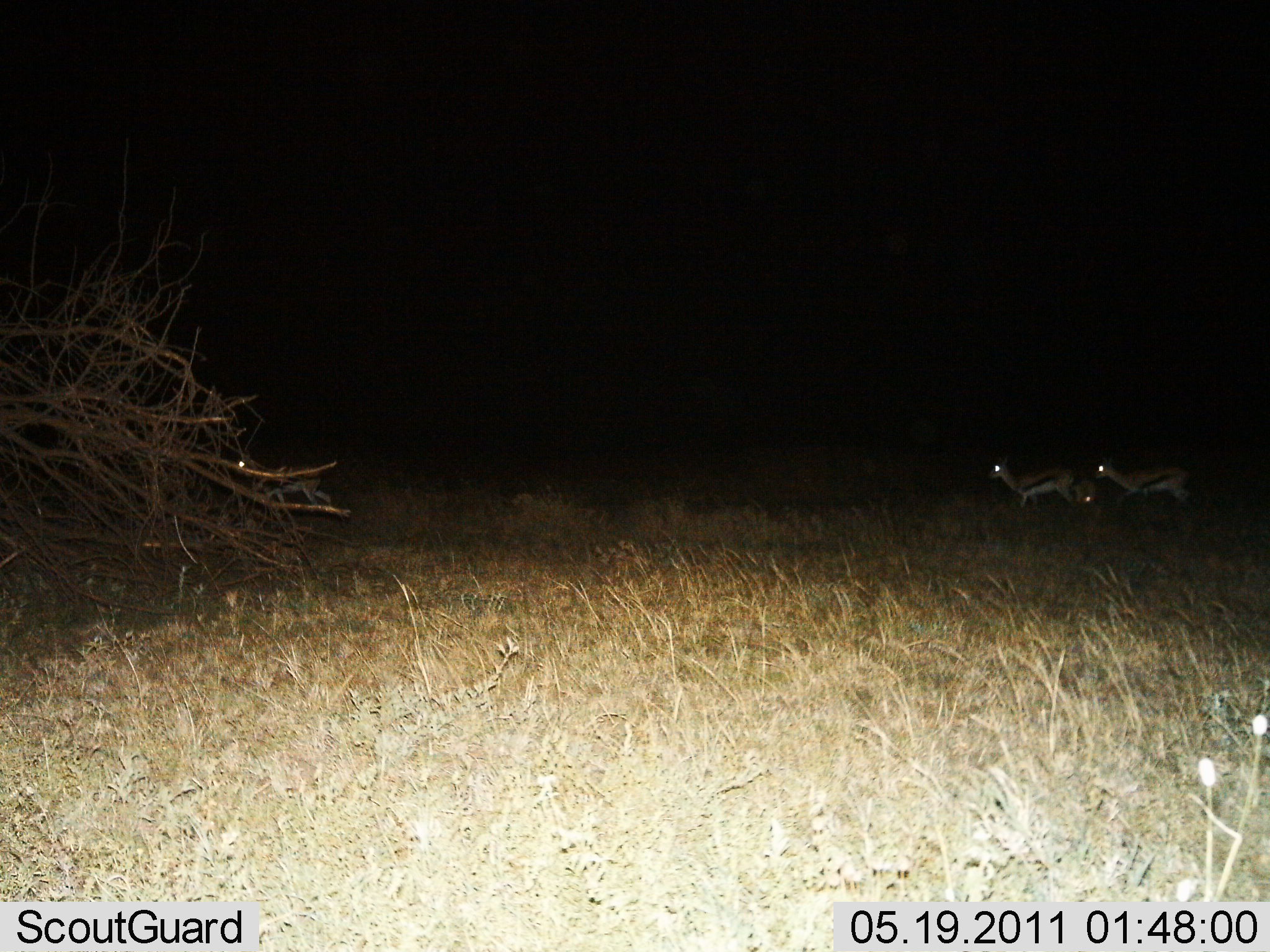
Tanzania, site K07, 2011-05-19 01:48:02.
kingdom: Animalia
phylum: Chordata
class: Mammalia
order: Artiodactyla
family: Bovidae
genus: Eudorcas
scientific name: Eudorcas thomsonii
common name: thomson's gazelle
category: gazellethomsons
Gazellethomsons (thomson's gazelle) (Eudorcas thomsonii), count 4. Behavior (volunteer vote fractions): standing 33%, resting 0%, moving 67%, interacting 0%. Young present (vote fraction): 8%. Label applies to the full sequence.